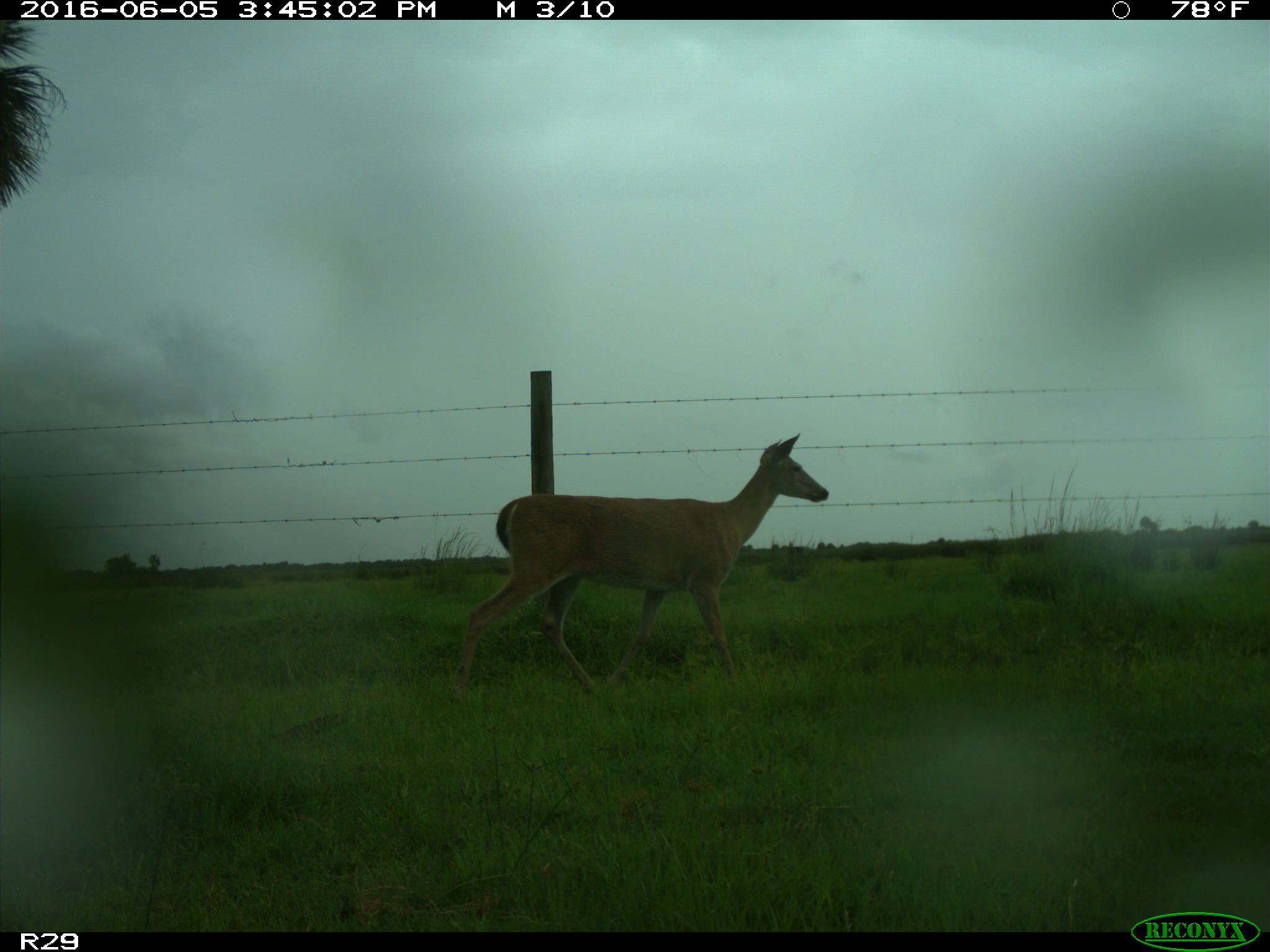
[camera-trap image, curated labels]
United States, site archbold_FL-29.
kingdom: Animalia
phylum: Chordata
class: Mammalia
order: Artiodactyla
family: Cervidae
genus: Odocoileus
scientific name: Odocoileus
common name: deer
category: unidentified deer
Unidentified deer (deer) (Odocoileus).